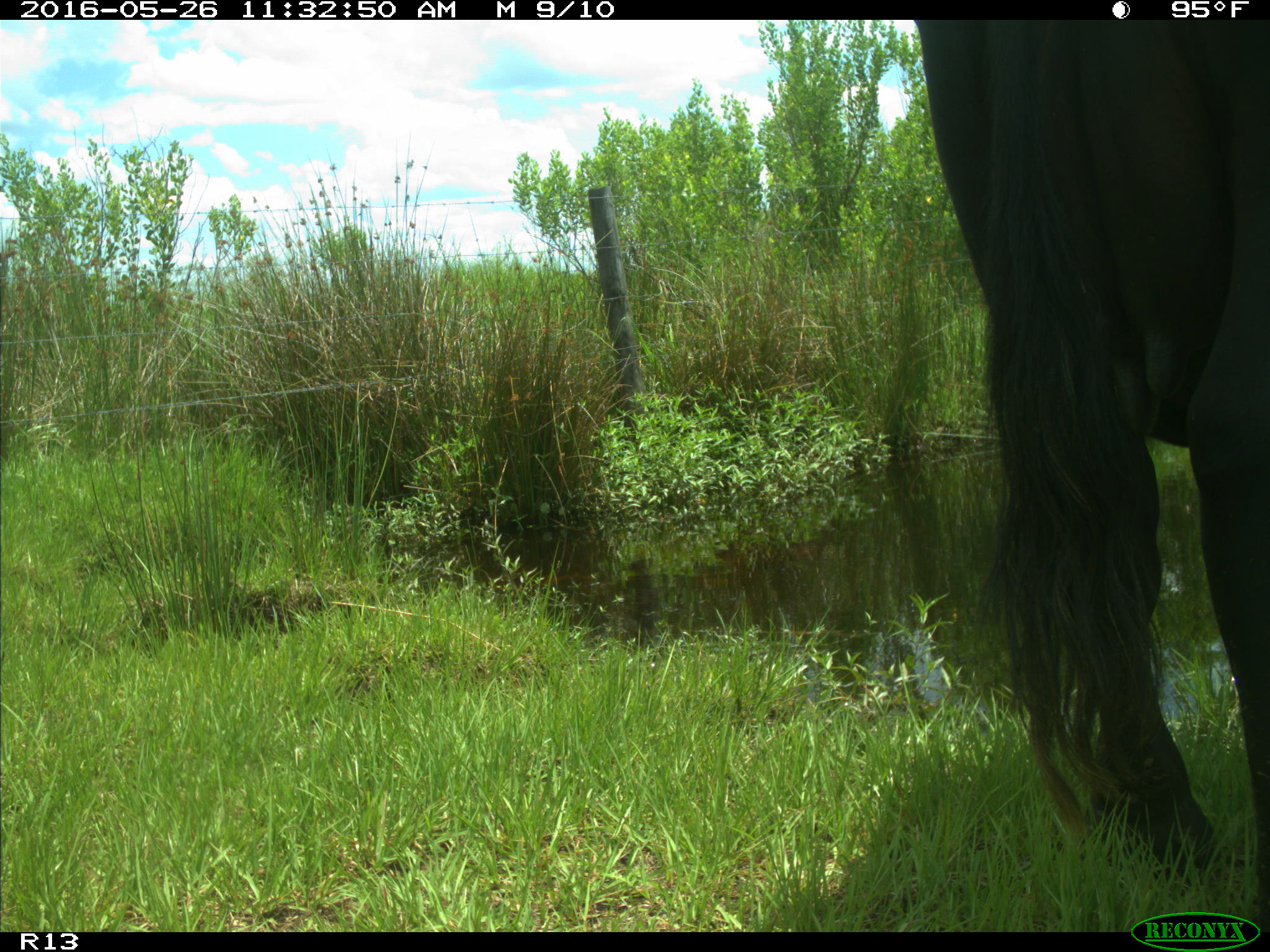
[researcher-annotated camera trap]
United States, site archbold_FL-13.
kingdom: Animalia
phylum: Chordata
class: Mammalia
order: Artiodactyla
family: Bovidae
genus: Bos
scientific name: Bos taurus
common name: domestic cow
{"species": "Bos taurus (domestic cow)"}